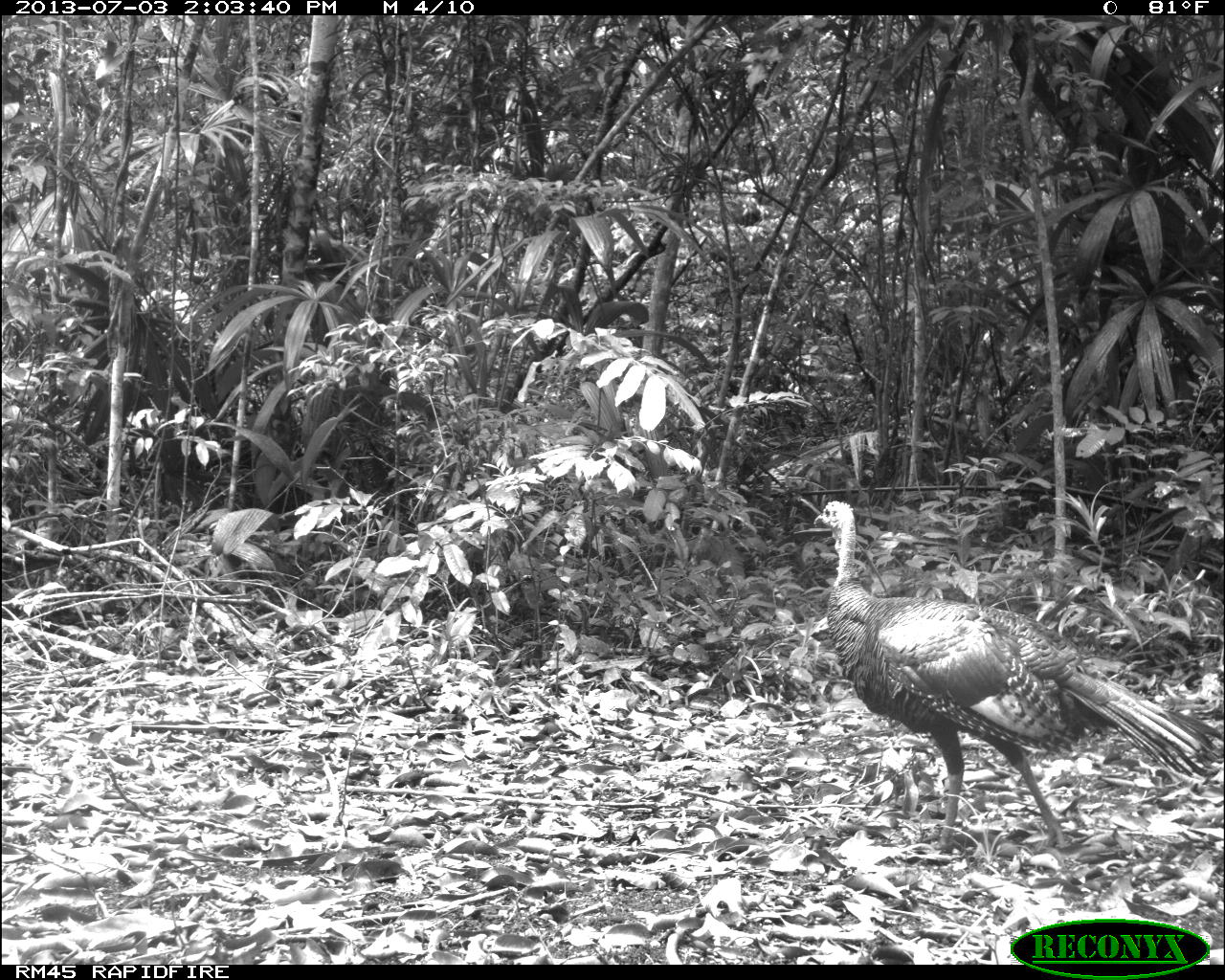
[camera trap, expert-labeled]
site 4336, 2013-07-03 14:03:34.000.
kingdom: Animalia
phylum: Chordata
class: Aves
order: Galliformes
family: Phasianidae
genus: Meleagris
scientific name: Meleagris ocellata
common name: ocellated turkey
Meleagris ocellata (ocellated turkey), count 1, sex female.